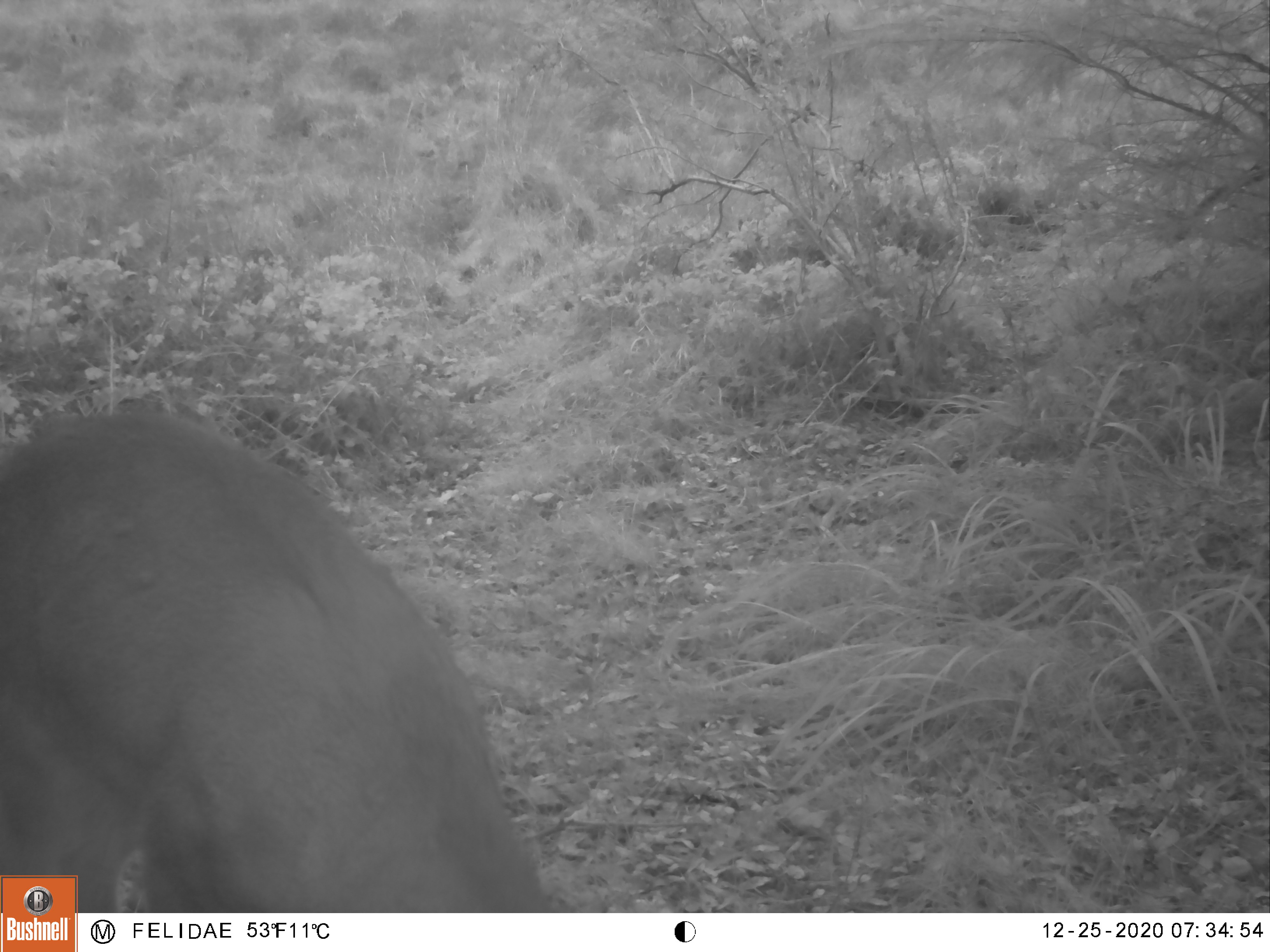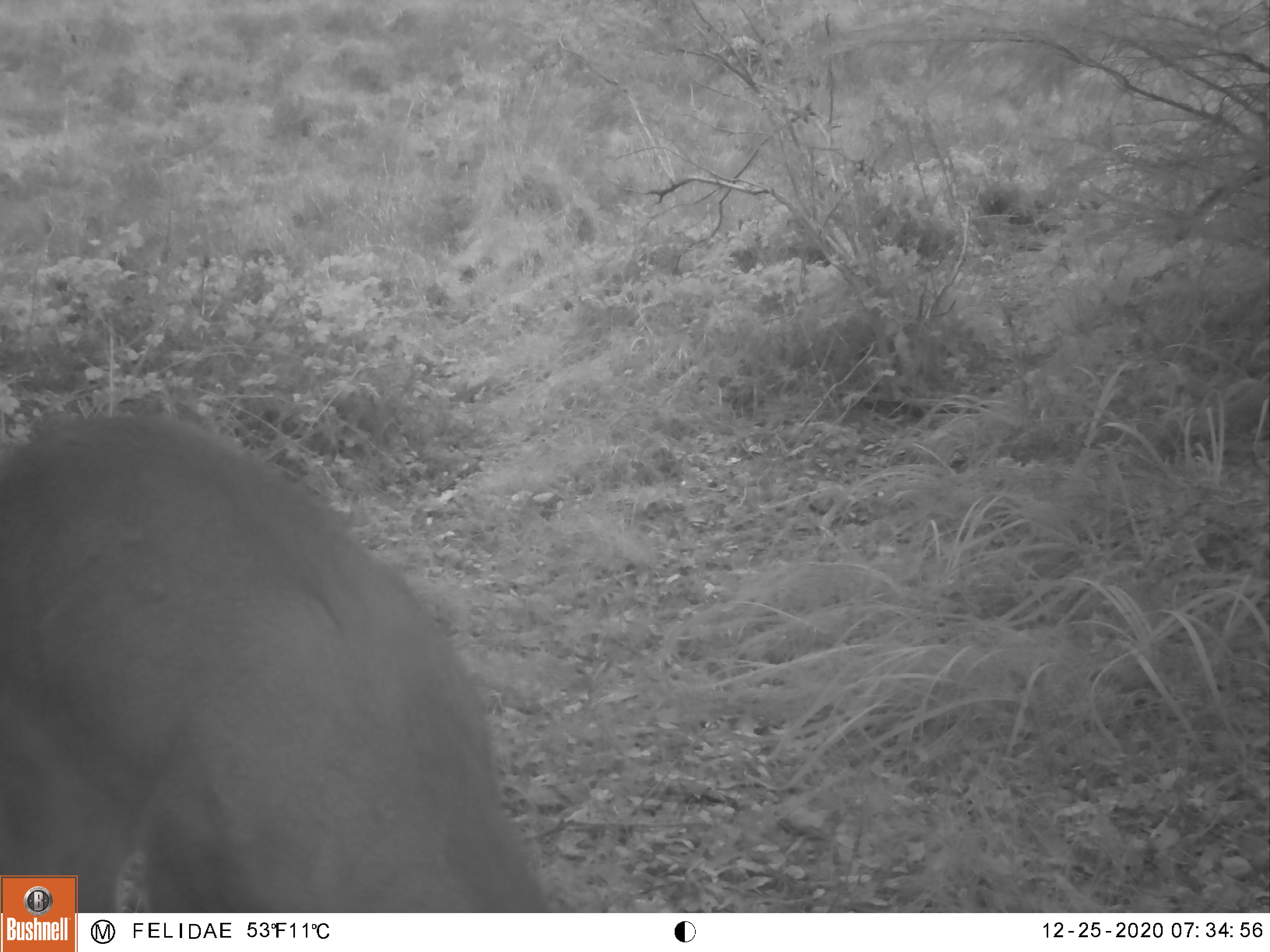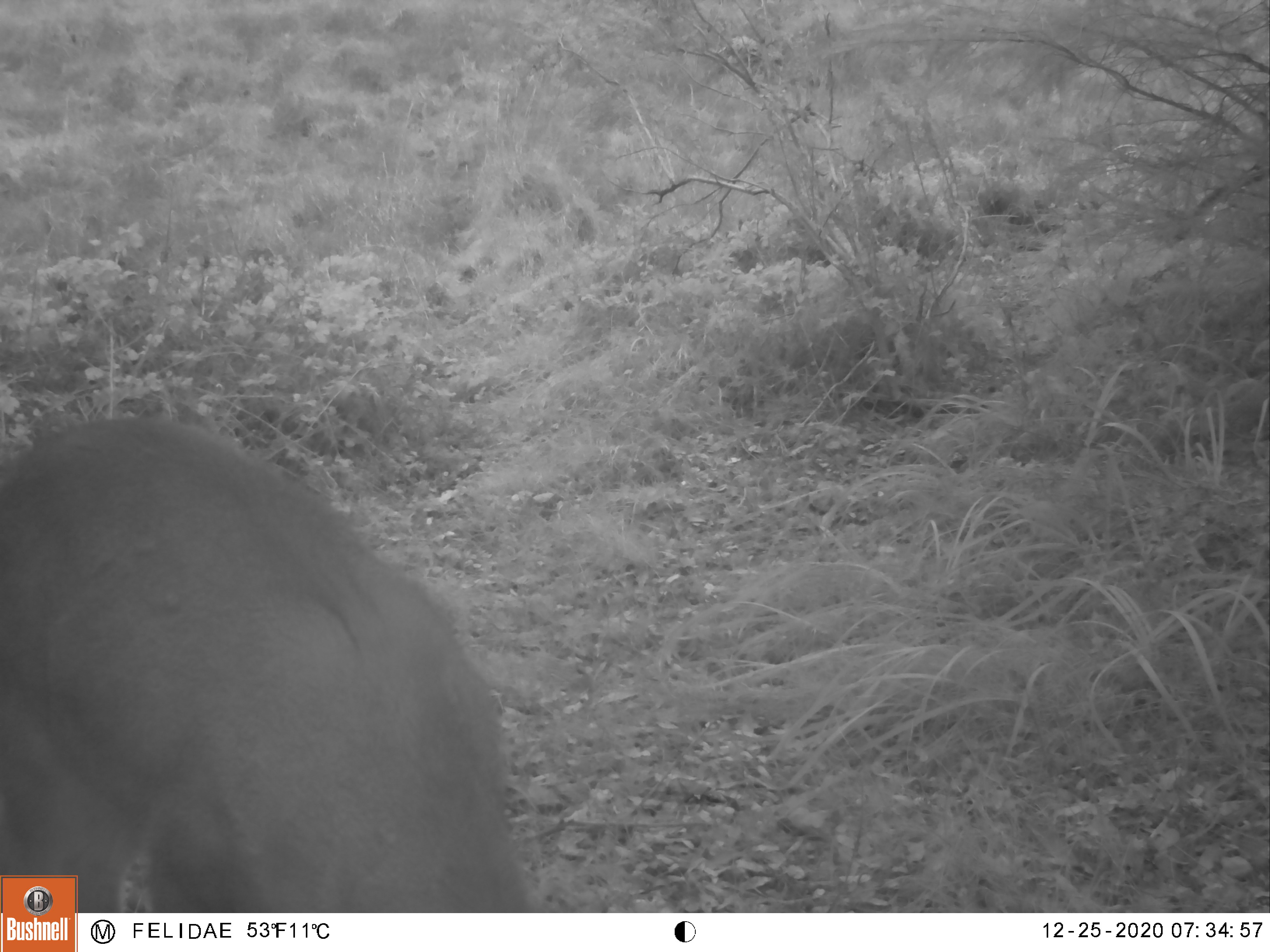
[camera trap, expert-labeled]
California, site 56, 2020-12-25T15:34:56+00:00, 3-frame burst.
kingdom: Animalia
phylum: Chordata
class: Mammalia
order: Artiodactyla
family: Cervidae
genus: Odocoileus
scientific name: Odocoileus hemionus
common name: mule deer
Mule deer (Odocoileus hemionus).